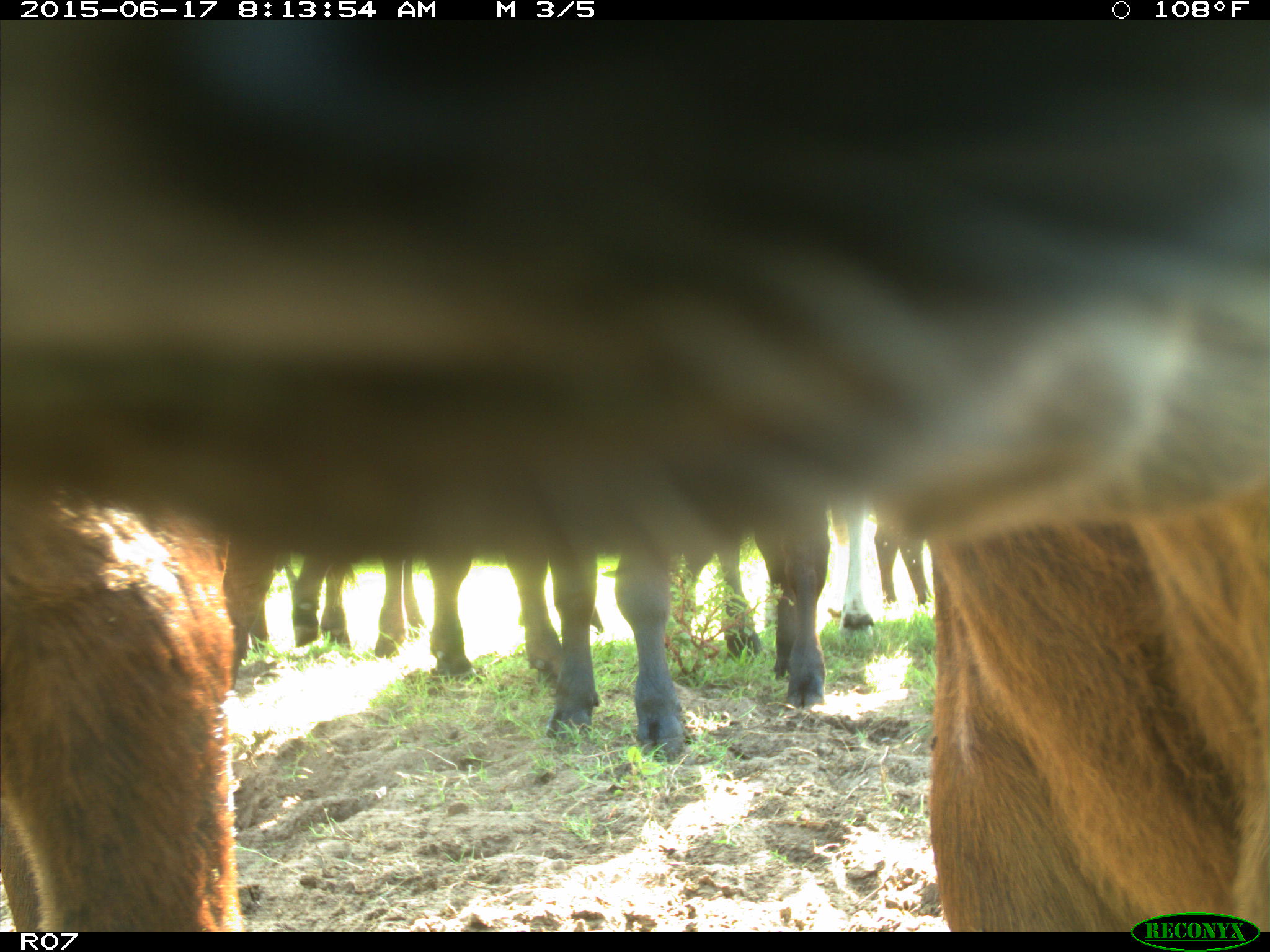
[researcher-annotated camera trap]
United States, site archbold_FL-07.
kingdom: Animalia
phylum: Chordata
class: Mammalia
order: Artiodactyla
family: Bovidae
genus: Bos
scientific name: Bos taurus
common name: domestic cow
Bos taurus (domestic cow).